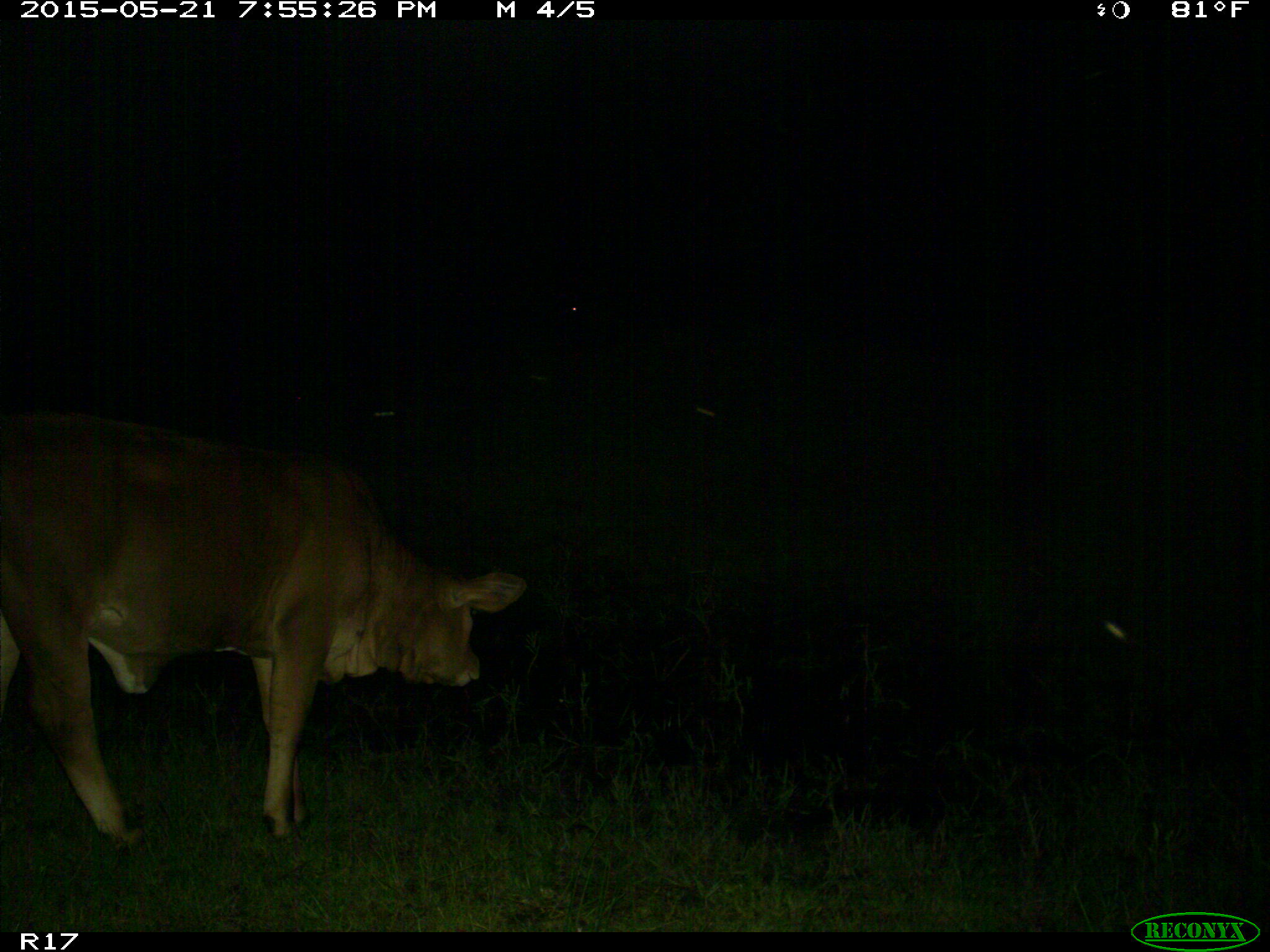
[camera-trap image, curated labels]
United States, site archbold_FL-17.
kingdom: Animalia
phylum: Chordata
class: Mammalia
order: Artiodactyla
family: Bovidae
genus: Bos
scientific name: Bos taurus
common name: domestic cow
Bos taurus (domestic cow).